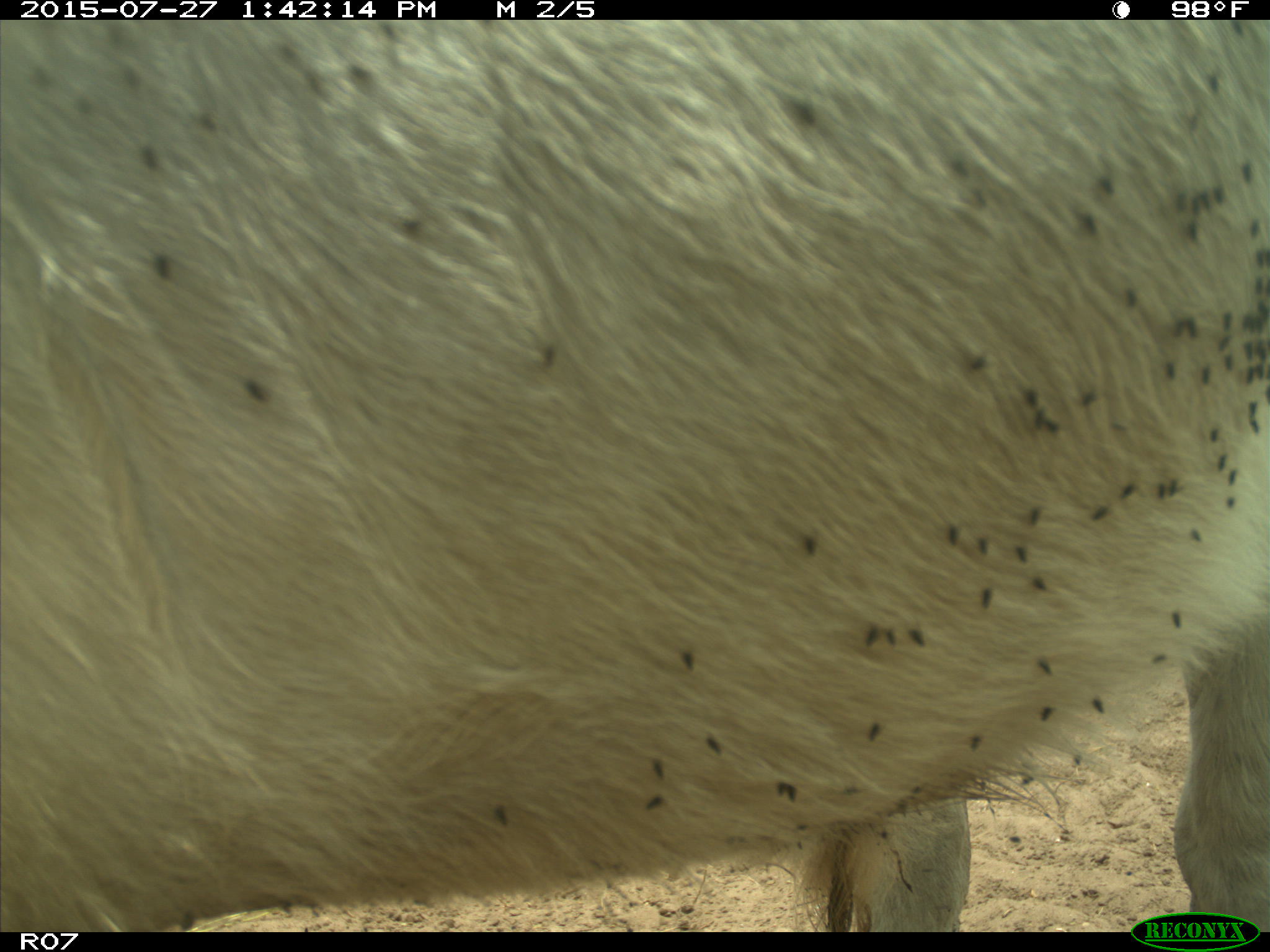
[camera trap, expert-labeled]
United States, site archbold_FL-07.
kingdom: Animalia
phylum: Chordata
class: Mammalia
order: Artiodactyla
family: Bovidae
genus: Bos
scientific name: Bos taurus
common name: domestic cow